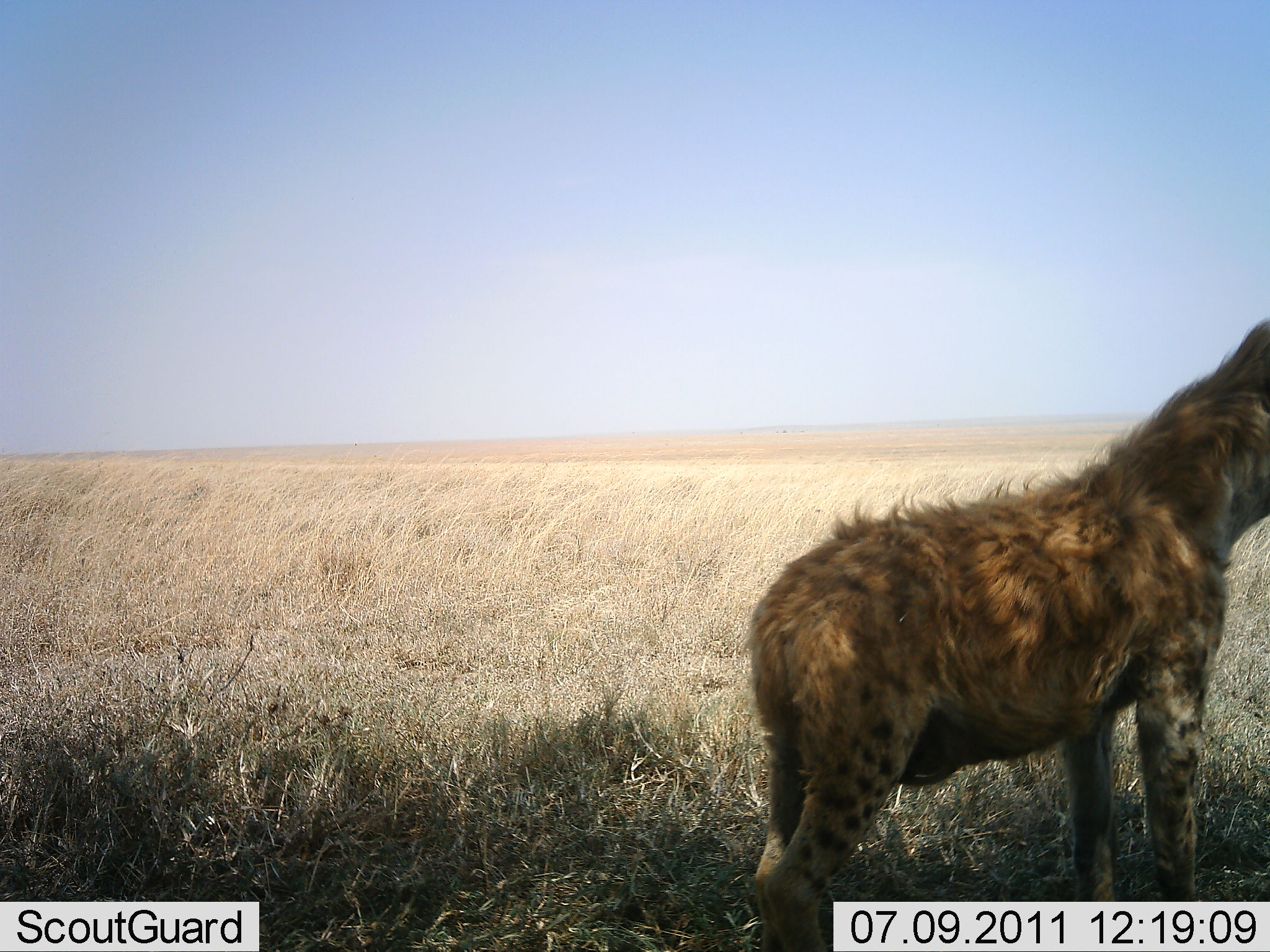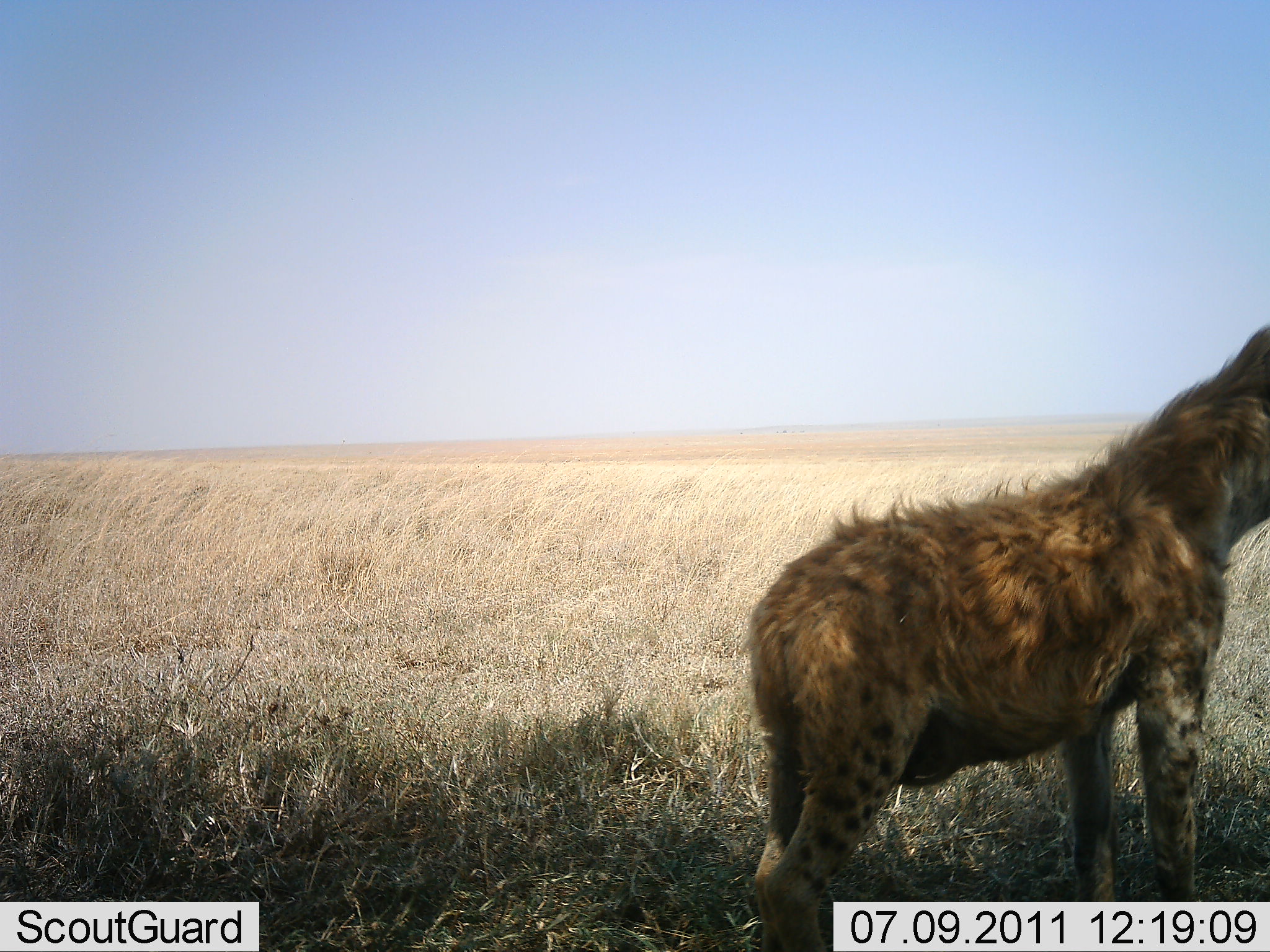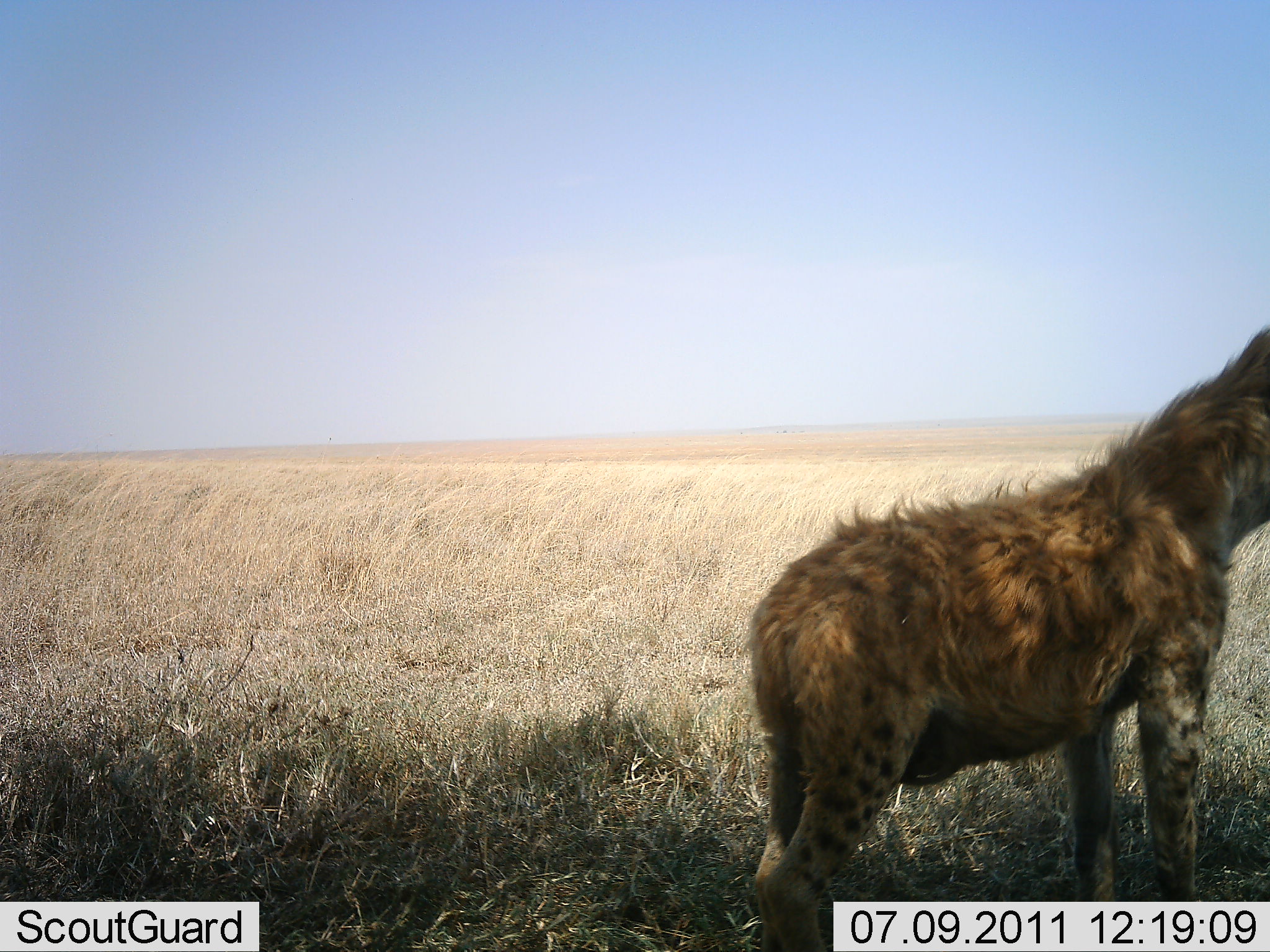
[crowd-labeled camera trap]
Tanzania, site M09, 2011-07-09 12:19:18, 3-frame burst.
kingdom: Animalia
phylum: Chordata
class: Mammalia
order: Carnivora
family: Hyaenidae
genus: Crocuta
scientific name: Crocuta crocuta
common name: spotted hyena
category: hyenaspotted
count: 1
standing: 100%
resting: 0%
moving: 0%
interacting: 0%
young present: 8%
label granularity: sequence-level